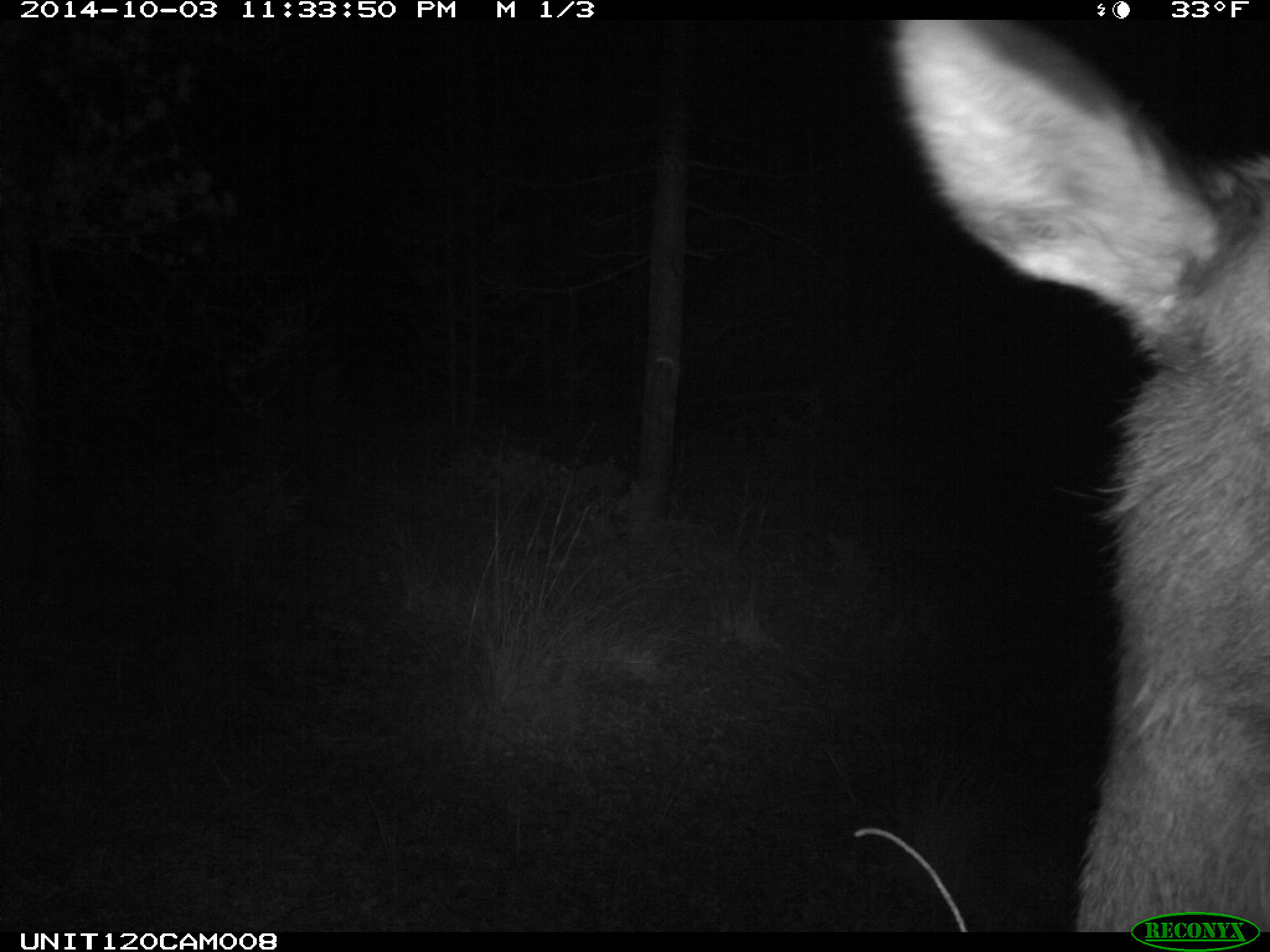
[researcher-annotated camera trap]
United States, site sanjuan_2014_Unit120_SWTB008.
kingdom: Animalia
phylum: Chordata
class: Mammalia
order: Artiodactyla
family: Cervidae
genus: Cervus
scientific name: Cervus elaphus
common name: red deer